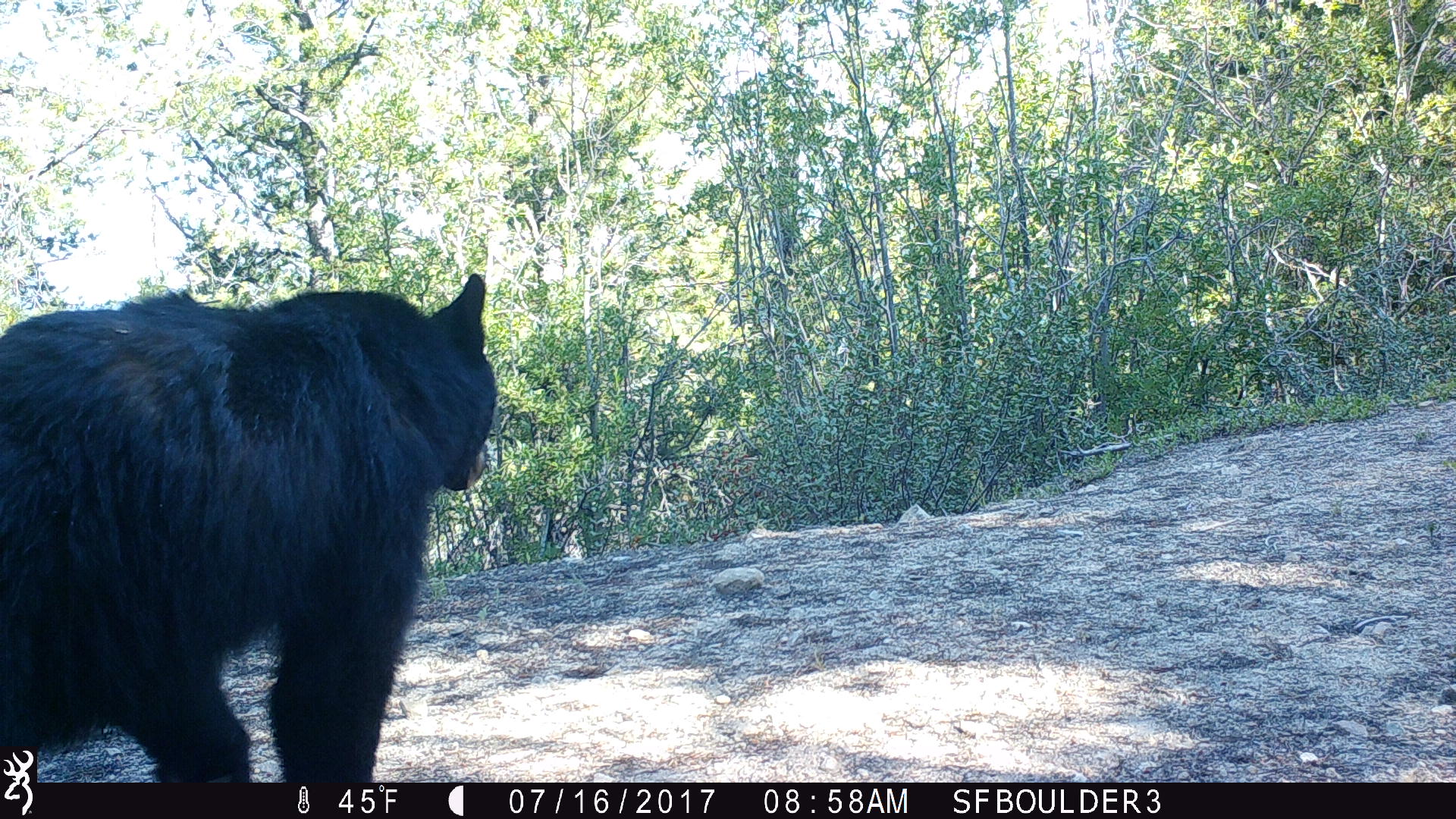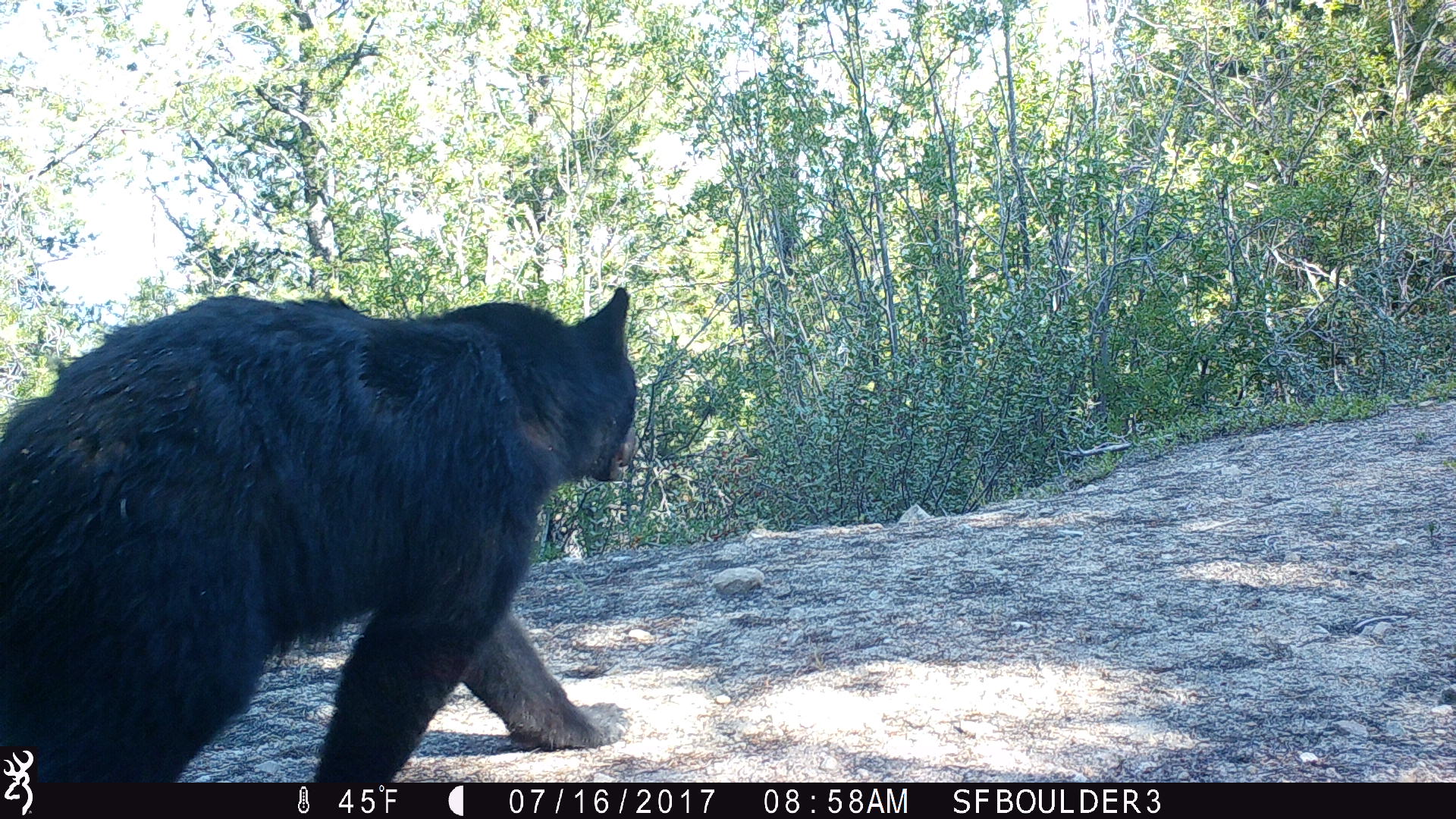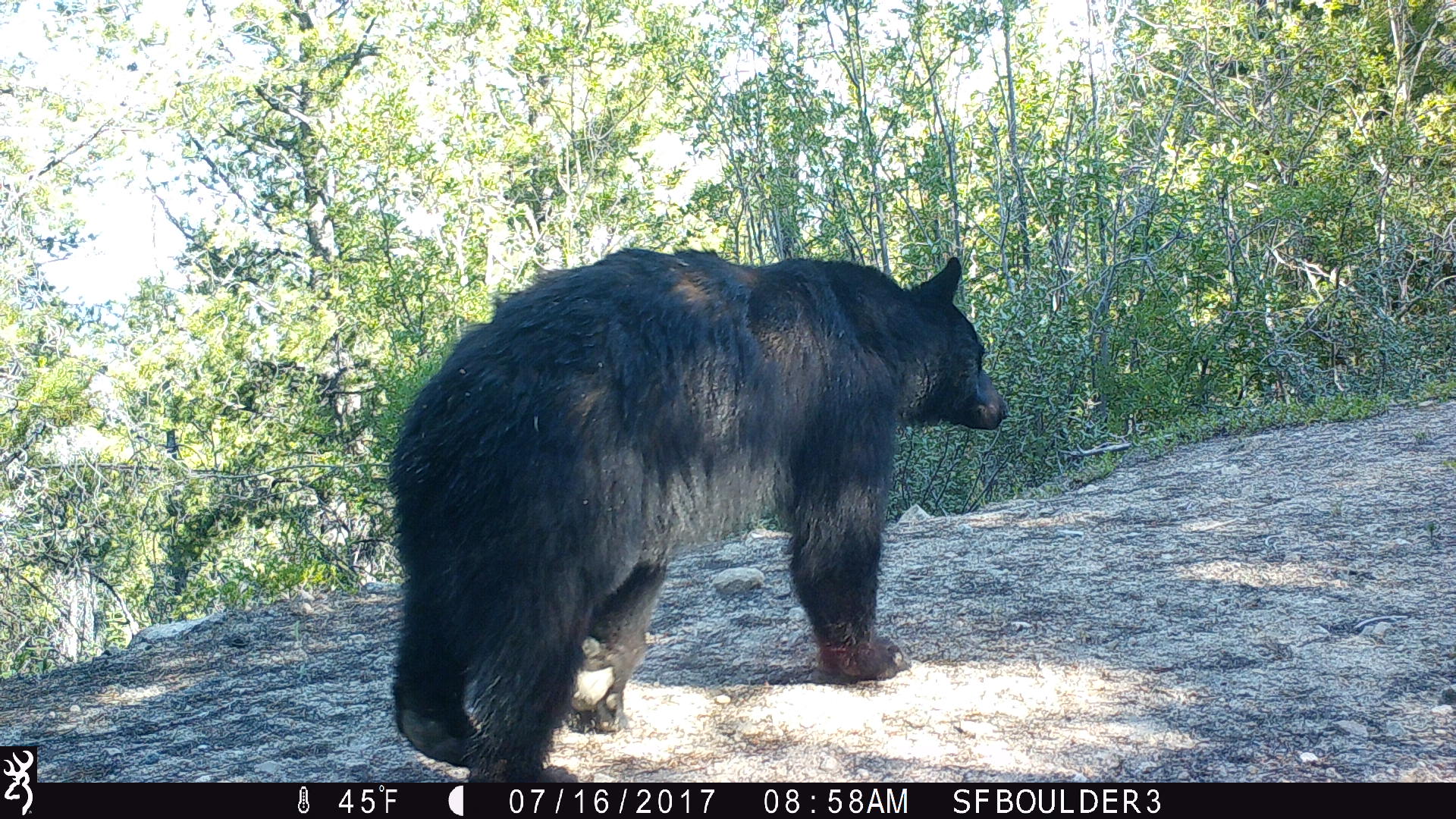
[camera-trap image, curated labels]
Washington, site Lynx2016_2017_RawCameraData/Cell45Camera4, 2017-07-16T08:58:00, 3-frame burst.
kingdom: Animalia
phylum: Chordata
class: Mammalia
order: Carnivora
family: Ursidae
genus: Ursus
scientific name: Ursus americanus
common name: american black bear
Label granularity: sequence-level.